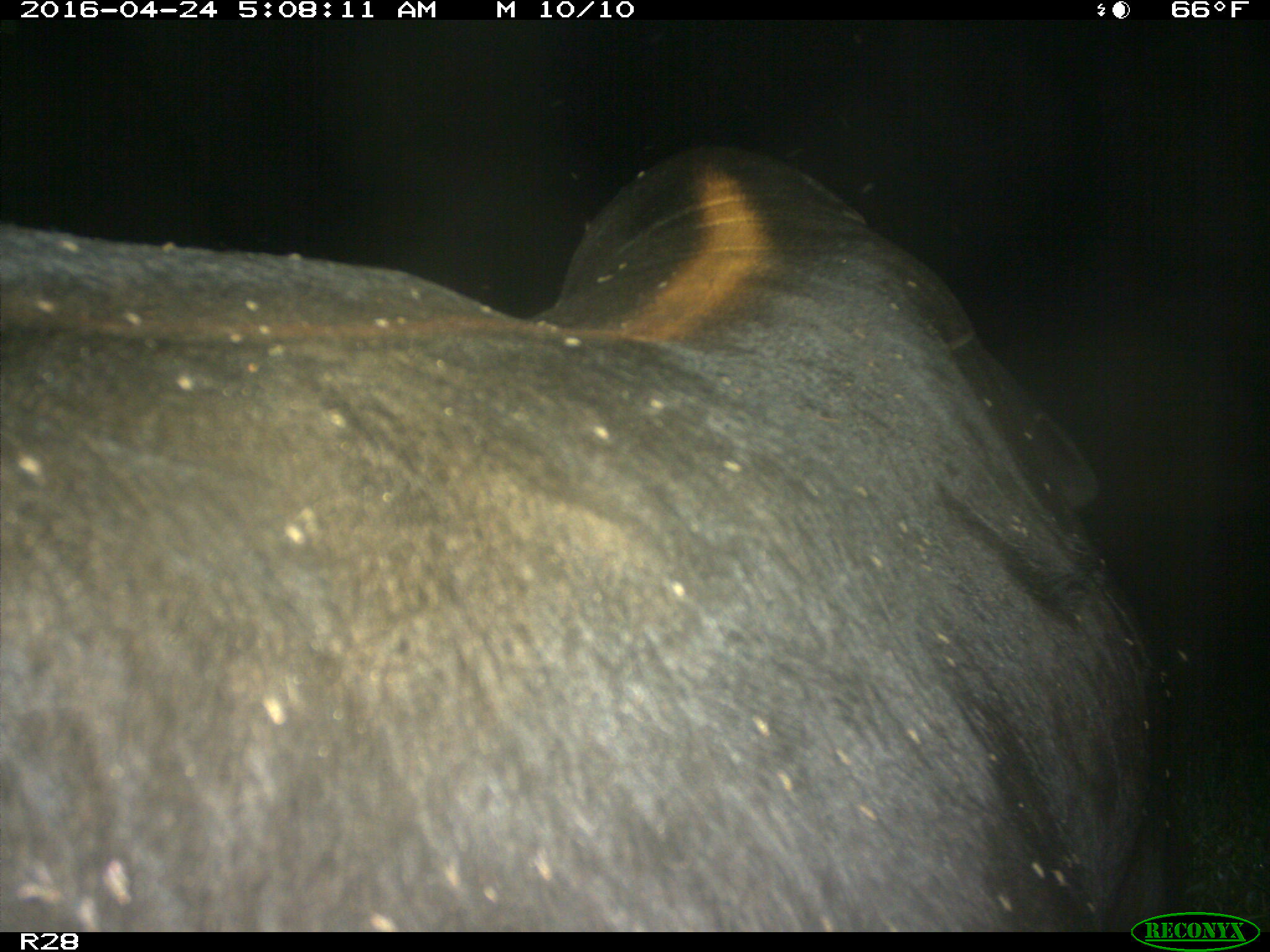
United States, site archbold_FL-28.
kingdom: Animalia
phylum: Chordata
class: Mammalia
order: Artiodactyla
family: Suidae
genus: Sus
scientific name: Sus scrofa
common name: wild boar